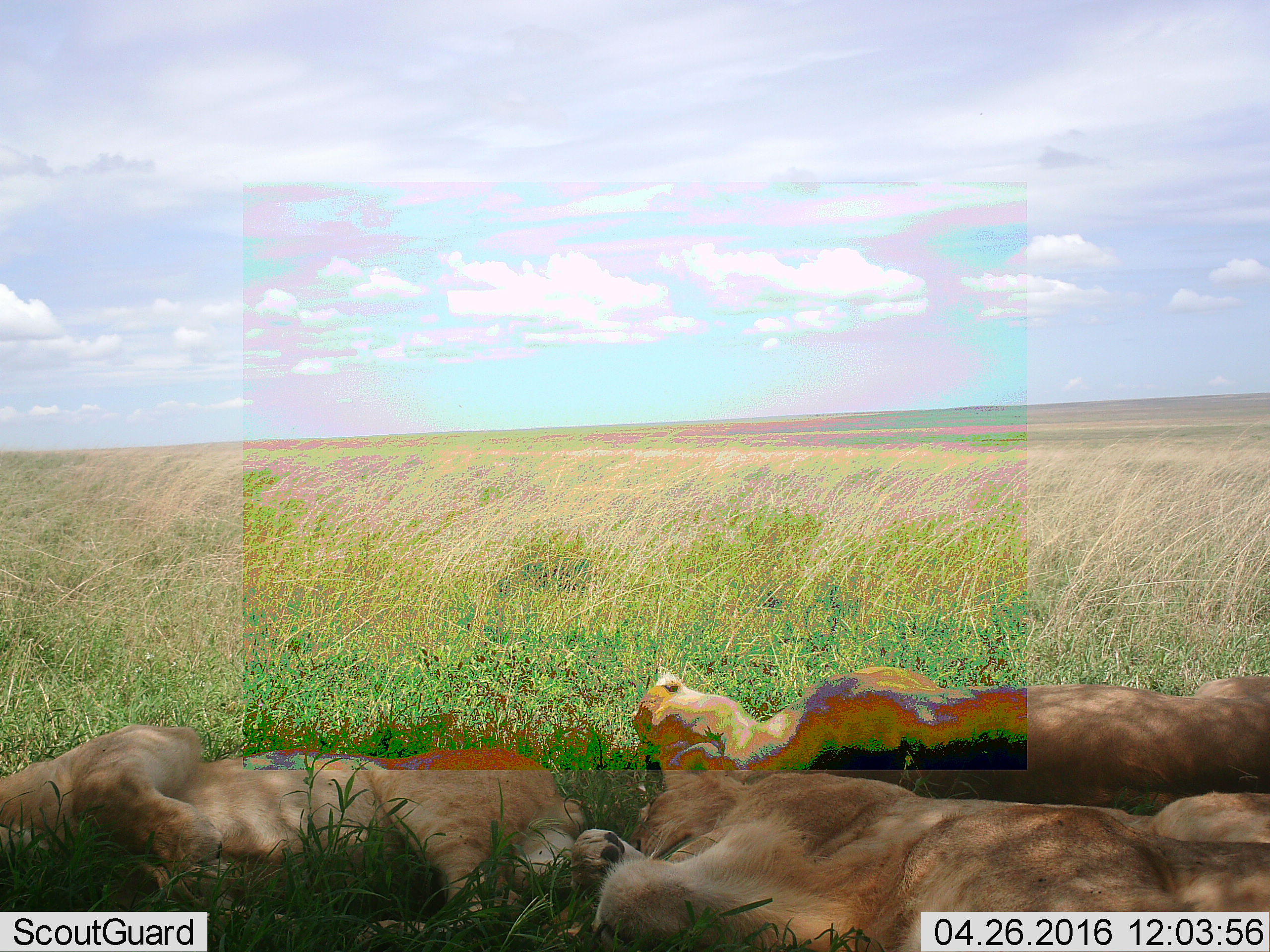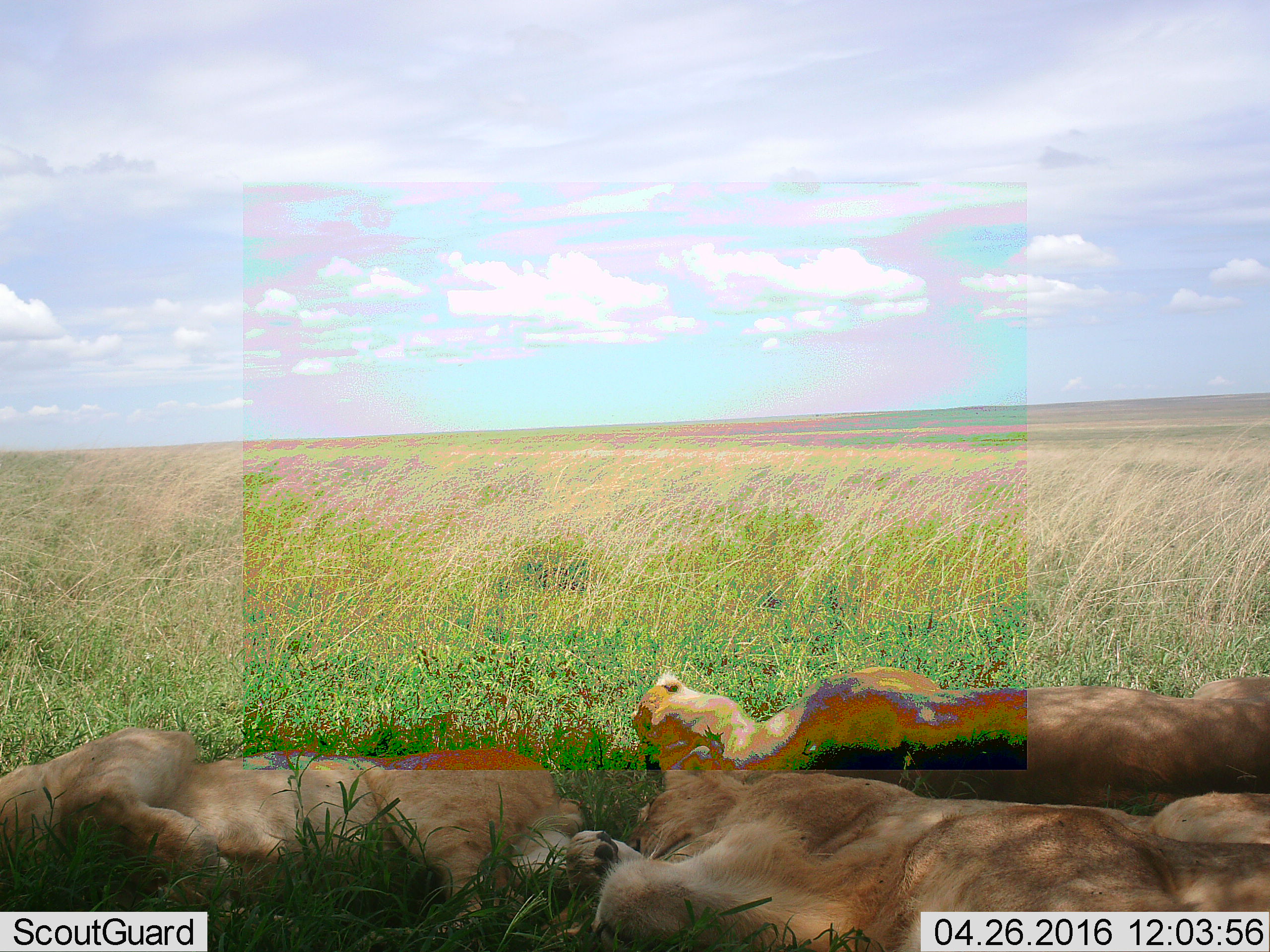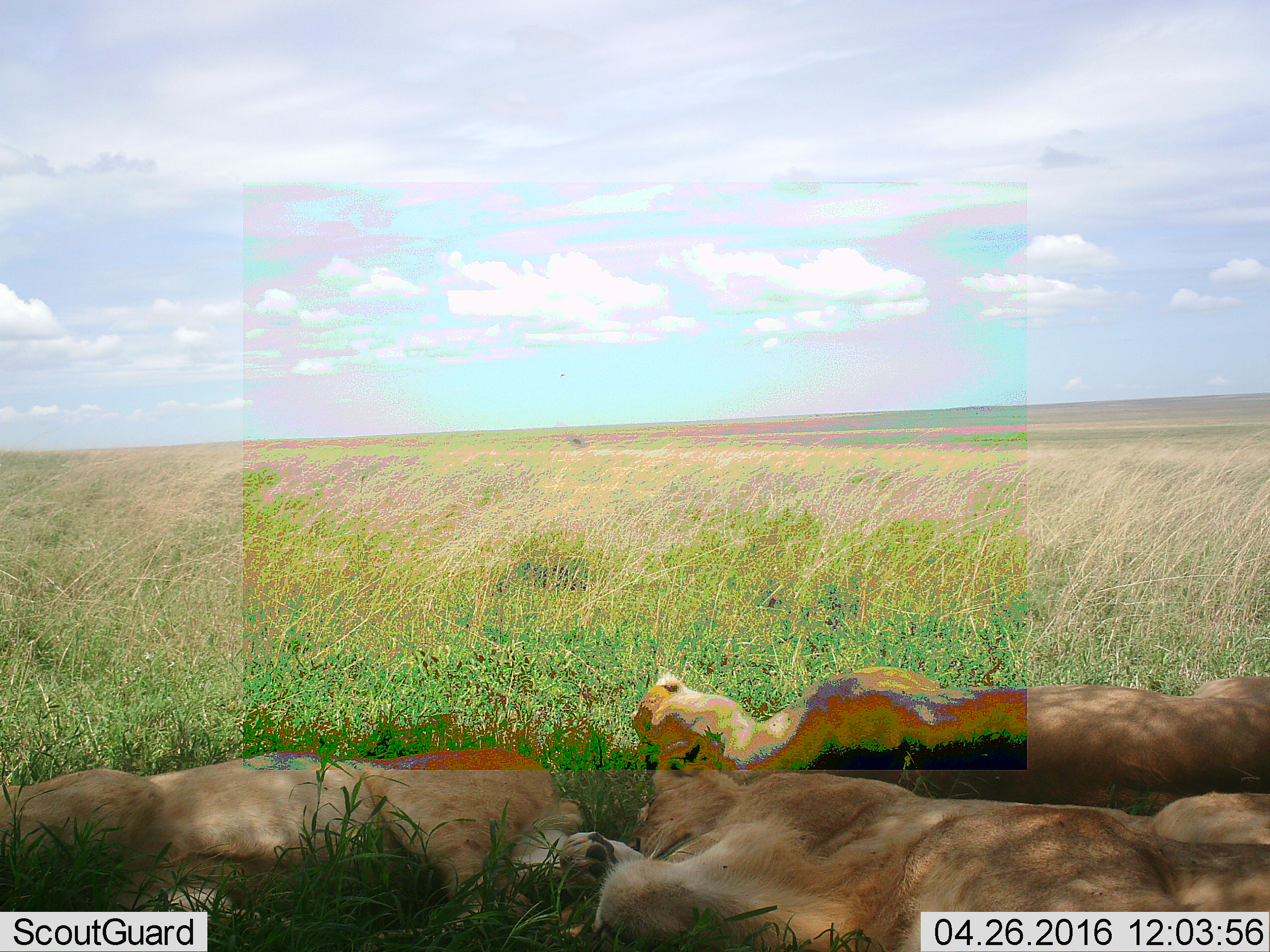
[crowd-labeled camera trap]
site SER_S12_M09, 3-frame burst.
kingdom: Animalia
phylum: Chordata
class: Mammalia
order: Carnivora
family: Felidae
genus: Panthera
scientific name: Panthera leo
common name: lion female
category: lionfemale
Lionfemale (lion female) (Panthera leo), count 3. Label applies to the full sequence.